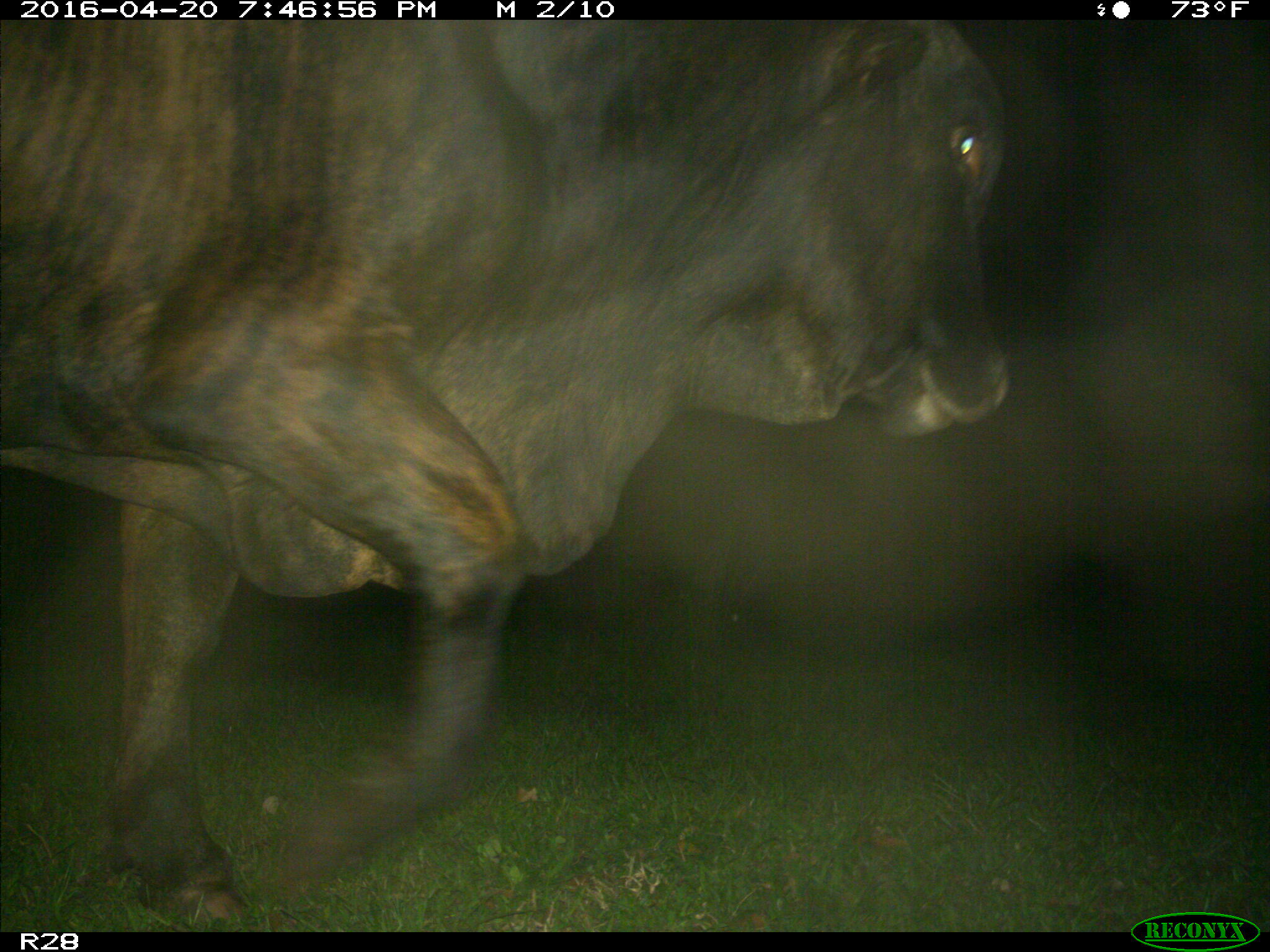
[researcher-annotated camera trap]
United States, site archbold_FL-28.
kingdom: Animalia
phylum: Chordata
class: Mammalia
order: Artiodactyla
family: Bovidae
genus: Bos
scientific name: Bos taurus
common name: domestic cow